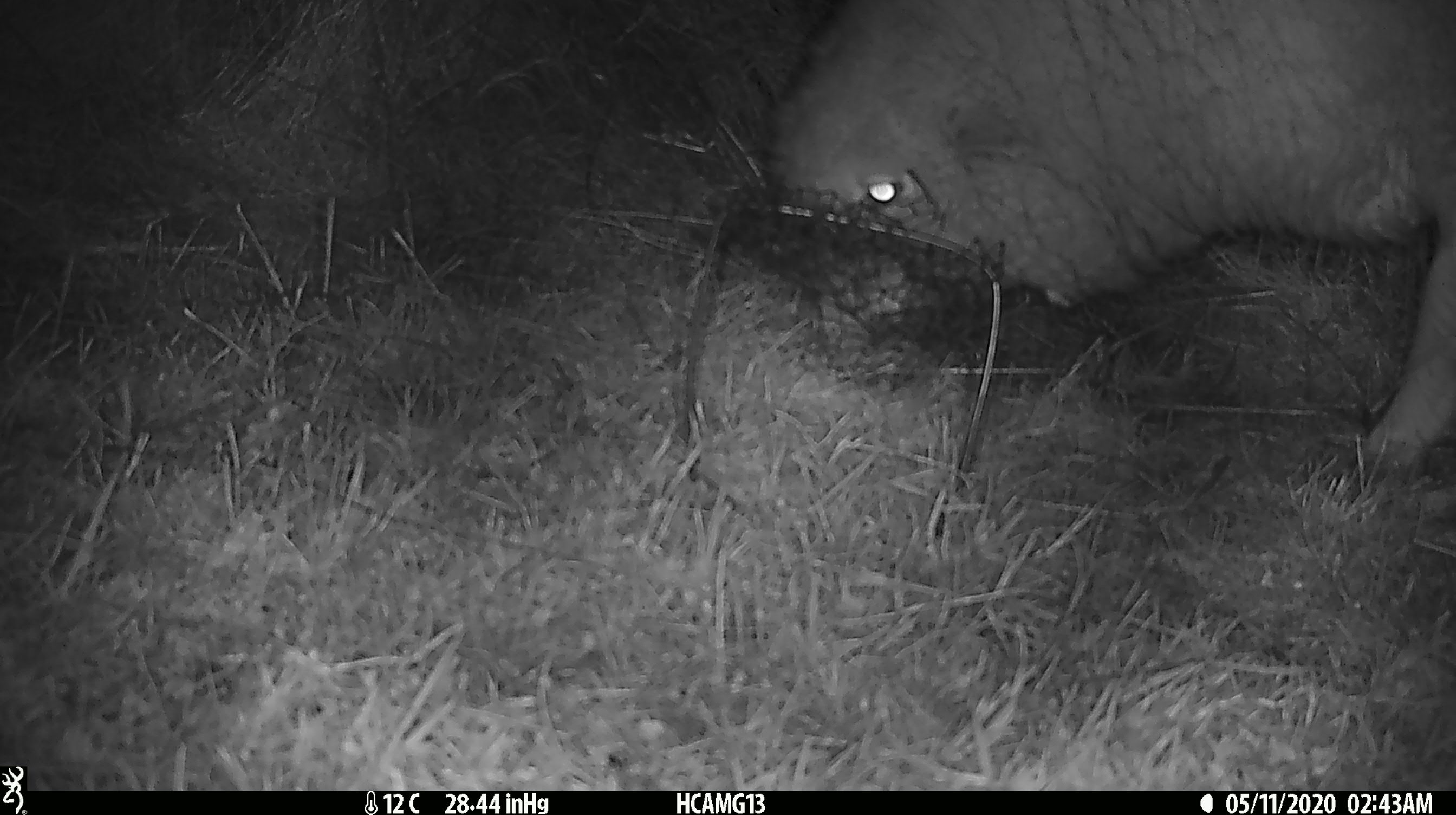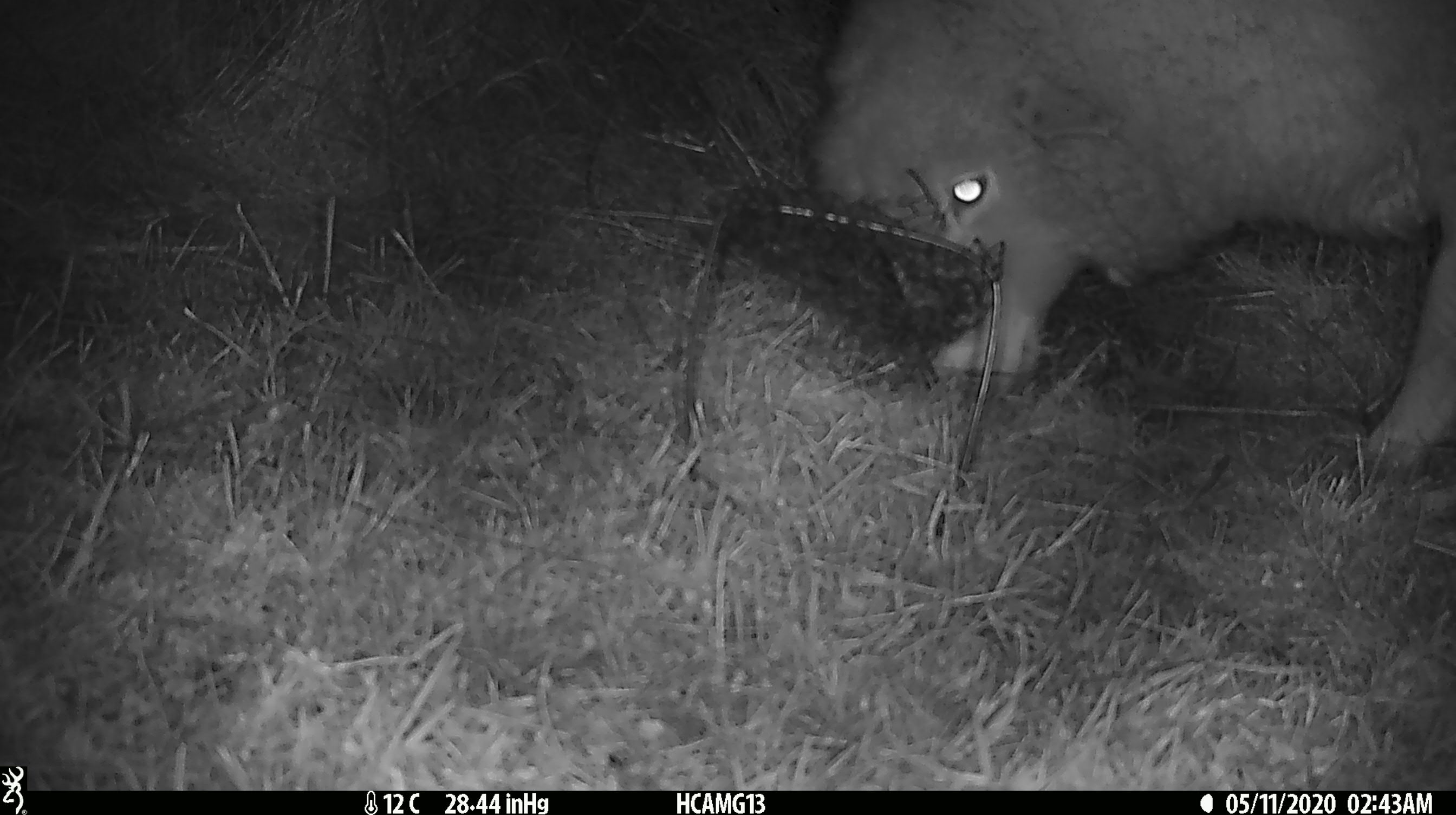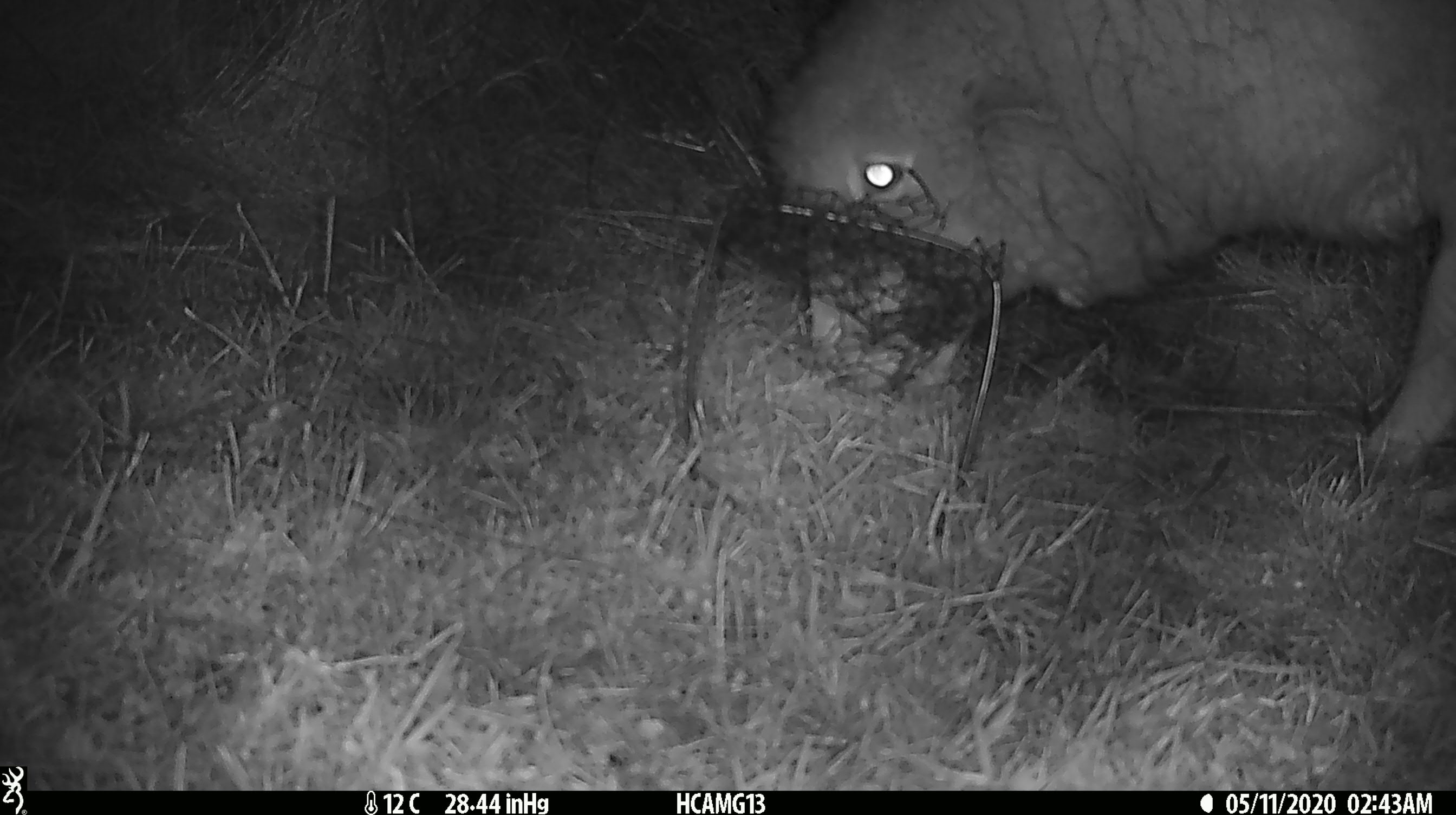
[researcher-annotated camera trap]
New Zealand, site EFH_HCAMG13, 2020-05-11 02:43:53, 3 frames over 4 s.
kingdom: Animalia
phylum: Chordata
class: Mammalia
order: Artiodactyla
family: Bovidae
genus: Ovis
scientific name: Ovis aries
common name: domestic sheep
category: sheep